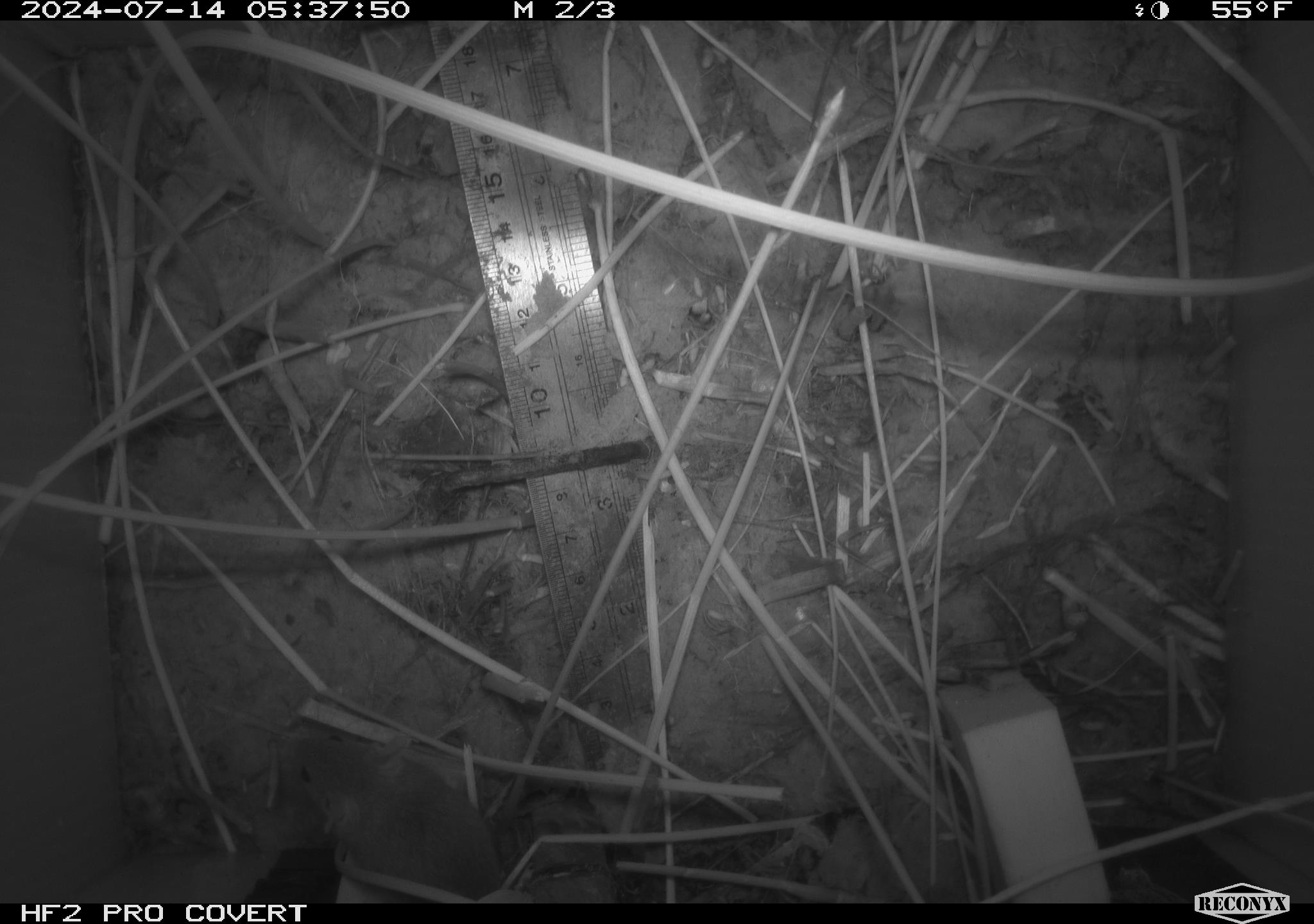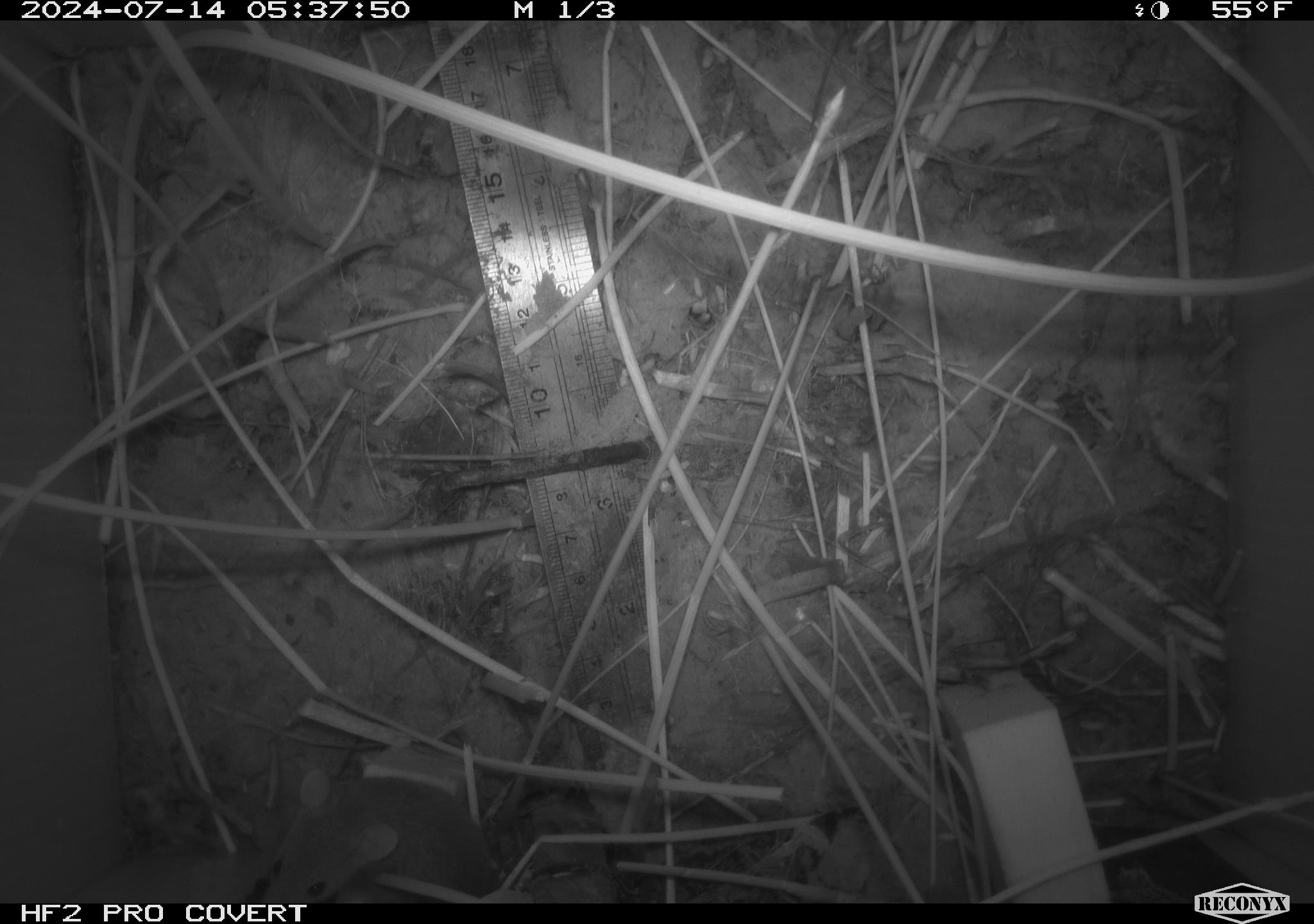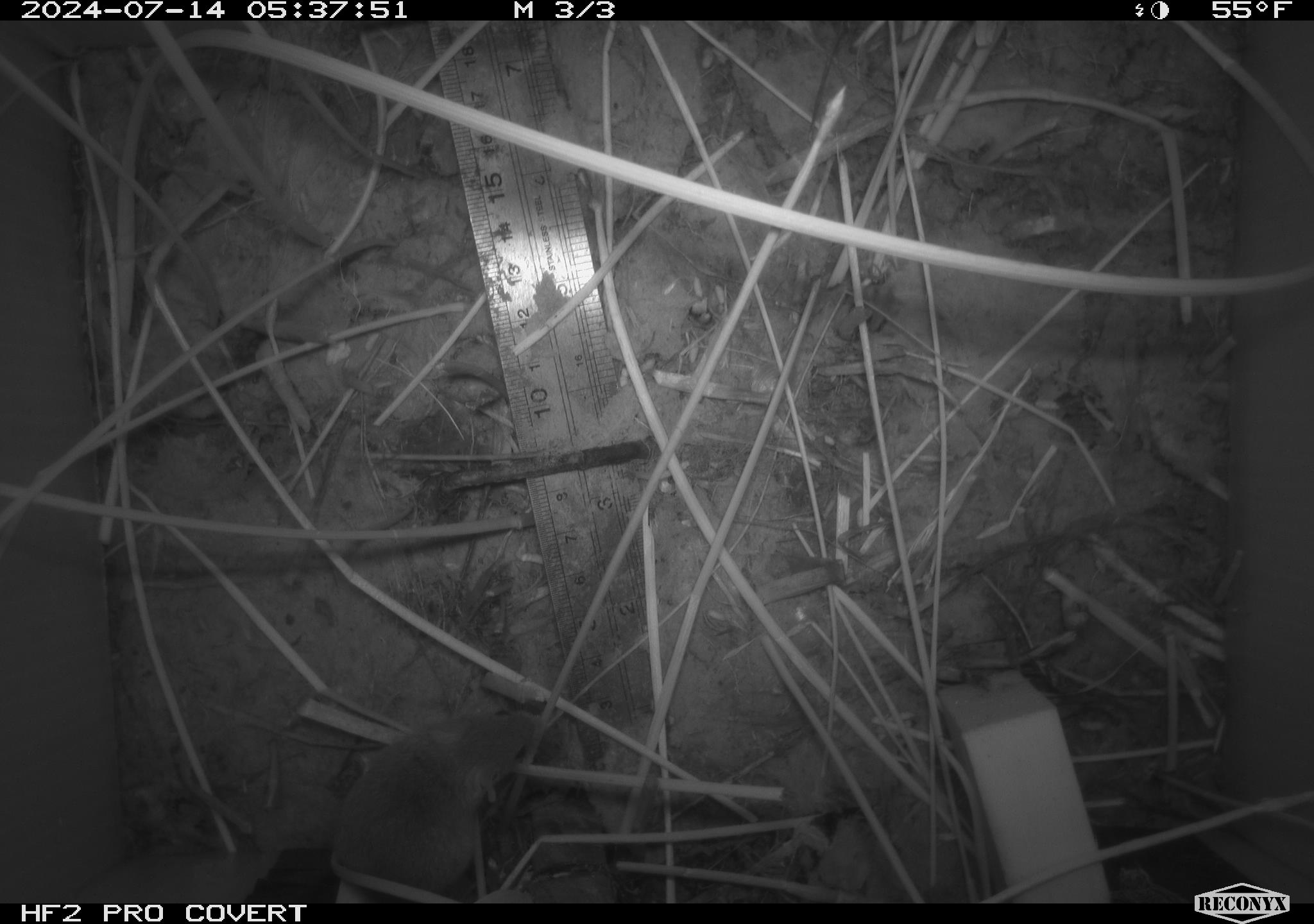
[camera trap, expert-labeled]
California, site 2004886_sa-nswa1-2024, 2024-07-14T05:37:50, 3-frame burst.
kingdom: Animalia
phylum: Chordata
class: Mammalia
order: Rodentia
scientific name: Rodentia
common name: rodent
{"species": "rodent (Rodentia)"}